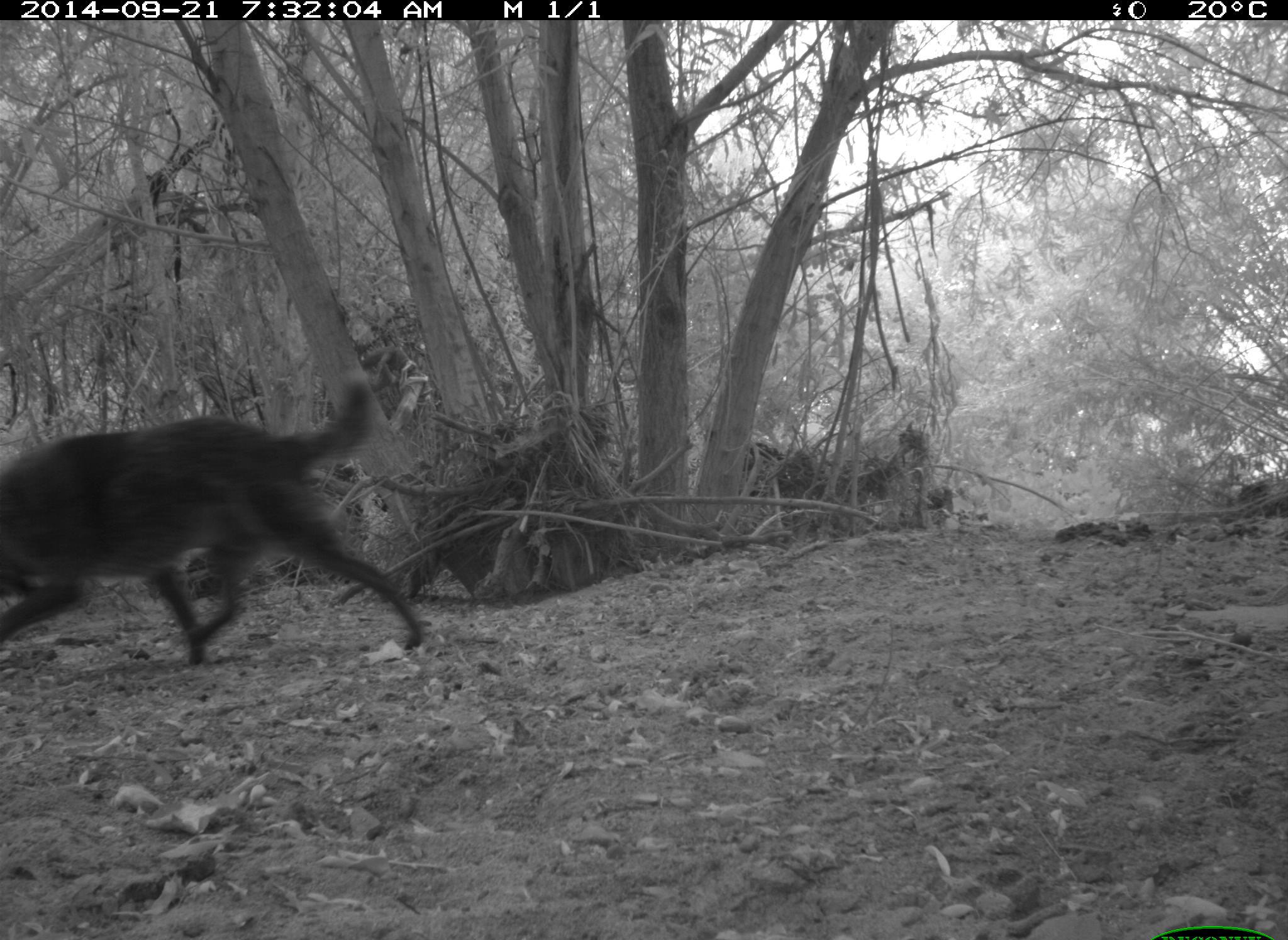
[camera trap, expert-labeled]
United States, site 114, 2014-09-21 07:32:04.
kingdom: Animalia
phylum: Chordata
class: Mammalia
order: Carnivora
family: Canidae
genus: Canis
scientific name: Canis familiaris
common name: domestic dog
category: dog